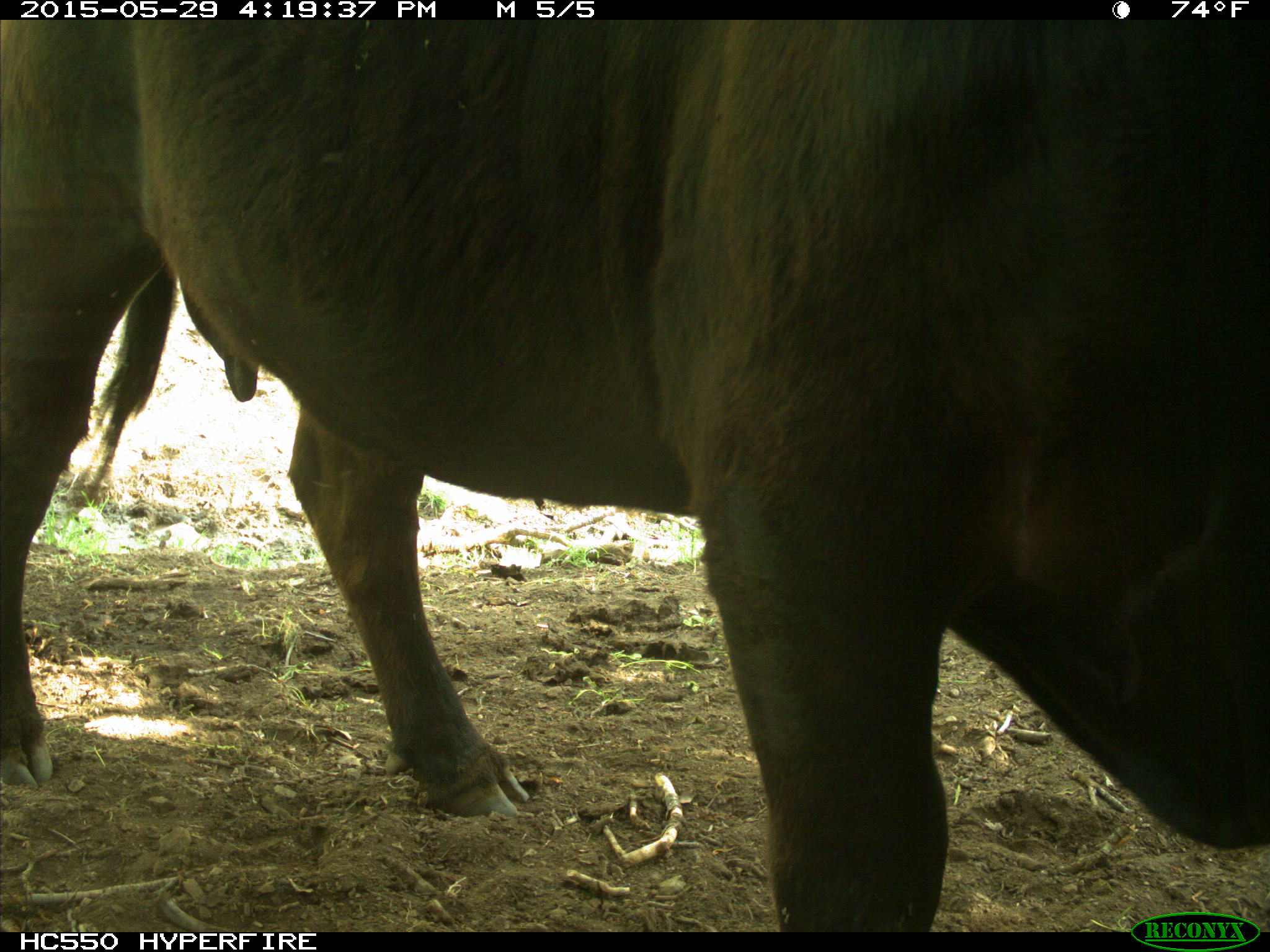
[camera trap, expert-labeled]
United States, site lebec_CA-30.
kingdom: Animalia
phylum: Chordata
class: Mammalia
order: Artiodactyla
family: Bovidae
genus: Bos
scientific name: Bos taurus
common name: domestic cow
Bos taurus (domestic cow).